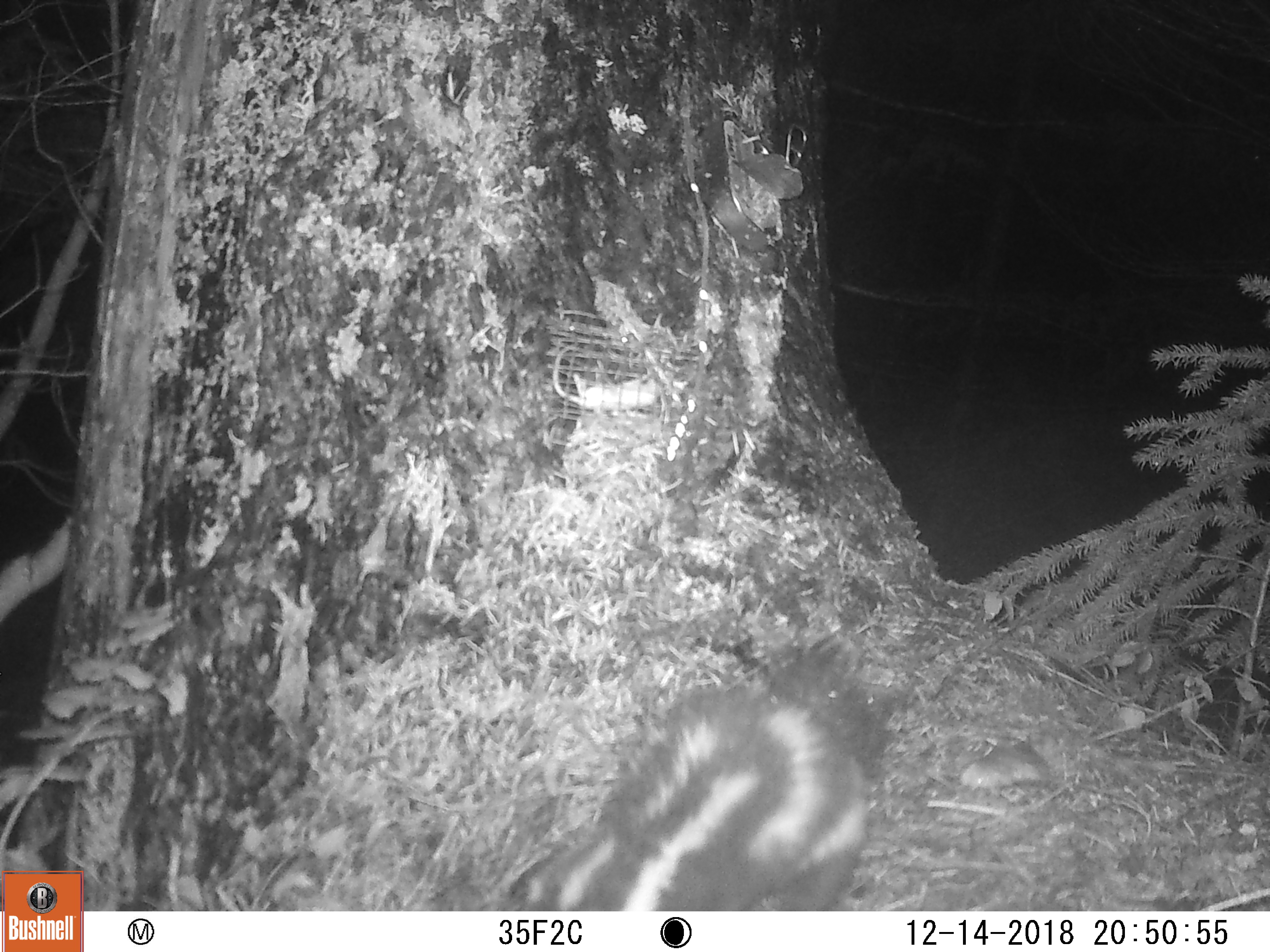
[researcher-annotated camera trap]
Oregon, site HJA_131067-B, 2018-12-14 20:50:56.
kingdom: Animalia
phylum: Chordata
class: Mammalia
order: Carnivora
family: Mephitidae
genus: Spilogale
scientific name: Spilogale gracilis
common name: western spotted skunk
Western spotted skunk (Spilogale gracilis).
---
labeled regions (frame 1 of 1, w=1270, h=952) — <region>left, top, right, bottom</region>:
western spotted skunk: <region>483, 638, 896, 902</region>